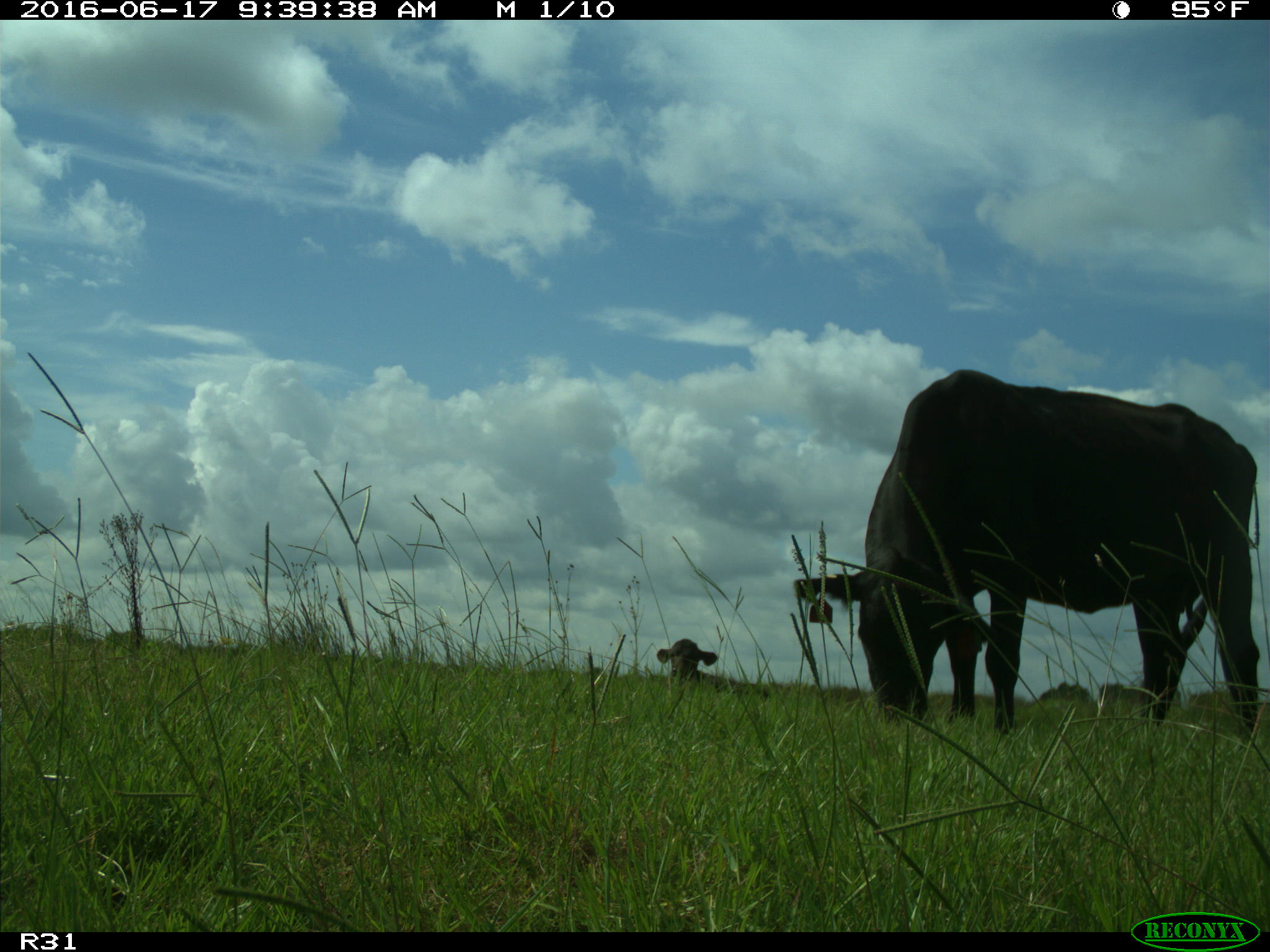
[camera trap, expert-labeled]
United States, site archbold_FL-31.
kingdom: Animalia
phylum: Chordata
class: Mammalia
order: Artiodactyla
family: Bovidae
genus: Bos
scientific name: Bos taurus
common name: domestic cow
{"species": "Bos taurus (domestic cow)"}